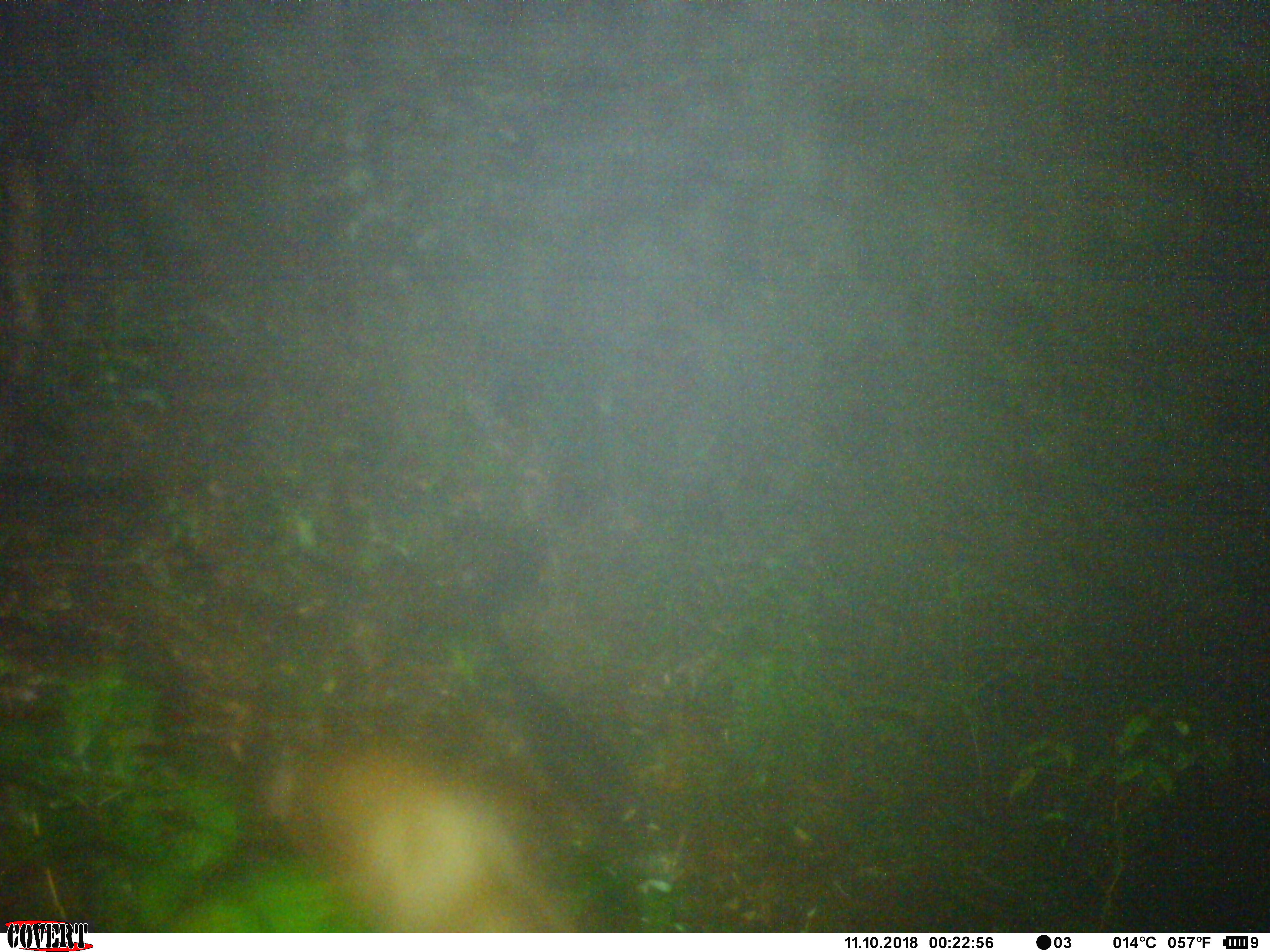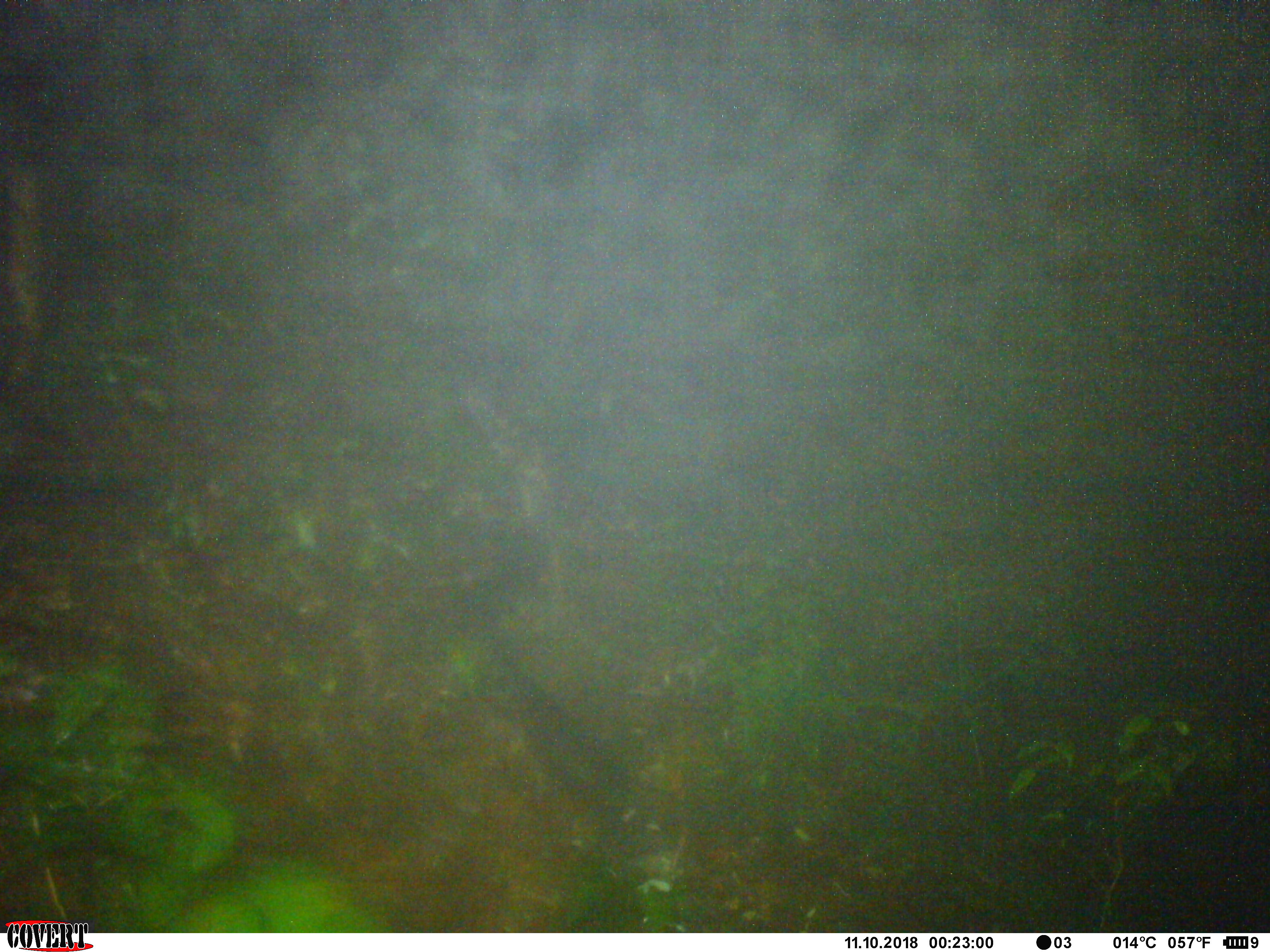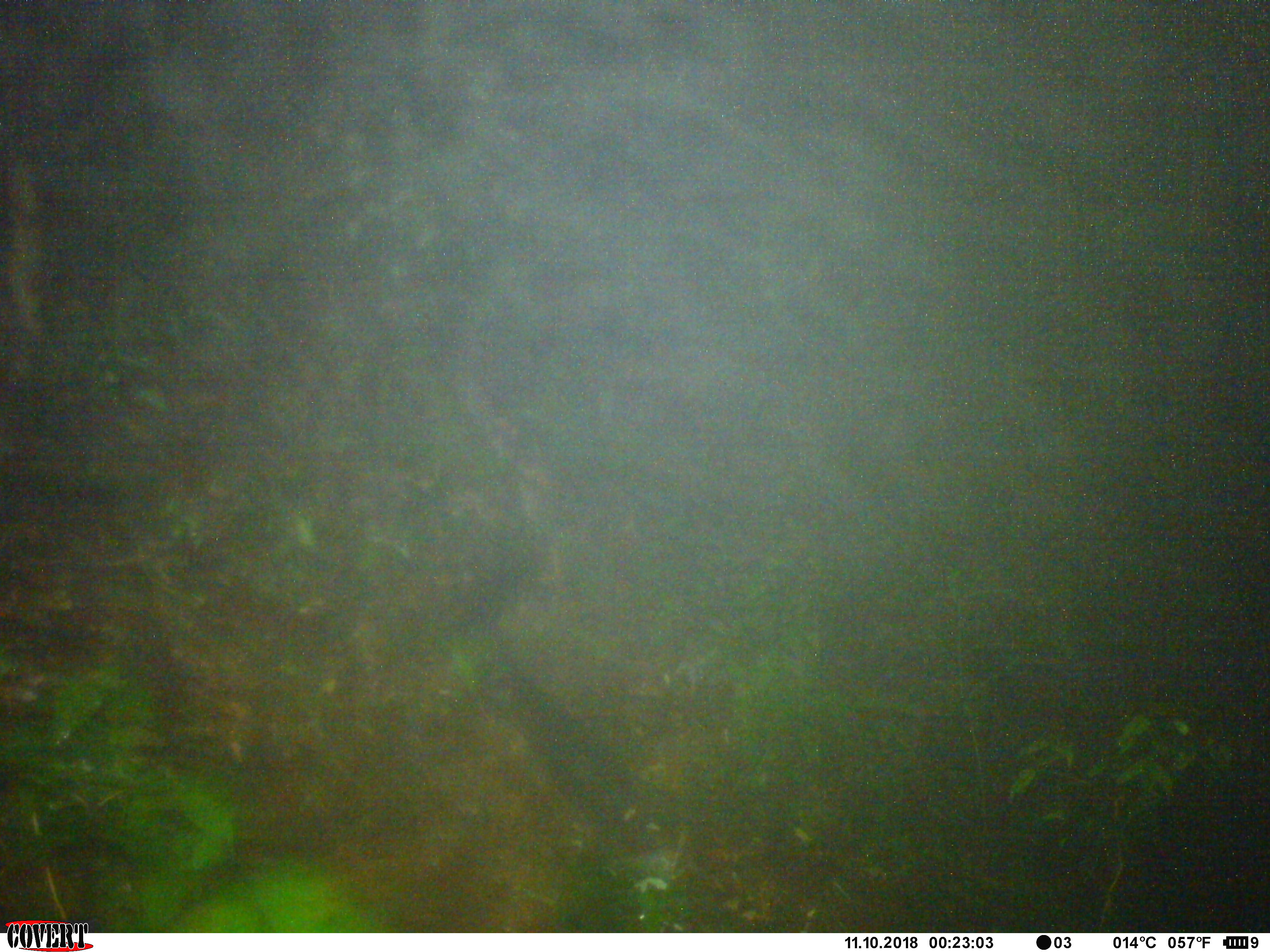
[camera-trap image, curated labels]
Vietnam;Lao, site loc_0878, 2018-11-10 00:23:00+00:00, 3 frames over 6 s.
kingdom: Animalia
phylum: Chordata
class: Mammalia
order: Artiodactyla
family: Cervidae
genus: Muntiacus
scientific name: Muntiacus rooseveltorum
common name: roosevelt's muntjac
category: roosevelts muntjac group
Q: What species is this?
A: Roosevelts muntjac group (roosevelt's muntjac) (Muntiacus rooseveltorum).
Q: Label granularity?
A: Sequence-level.